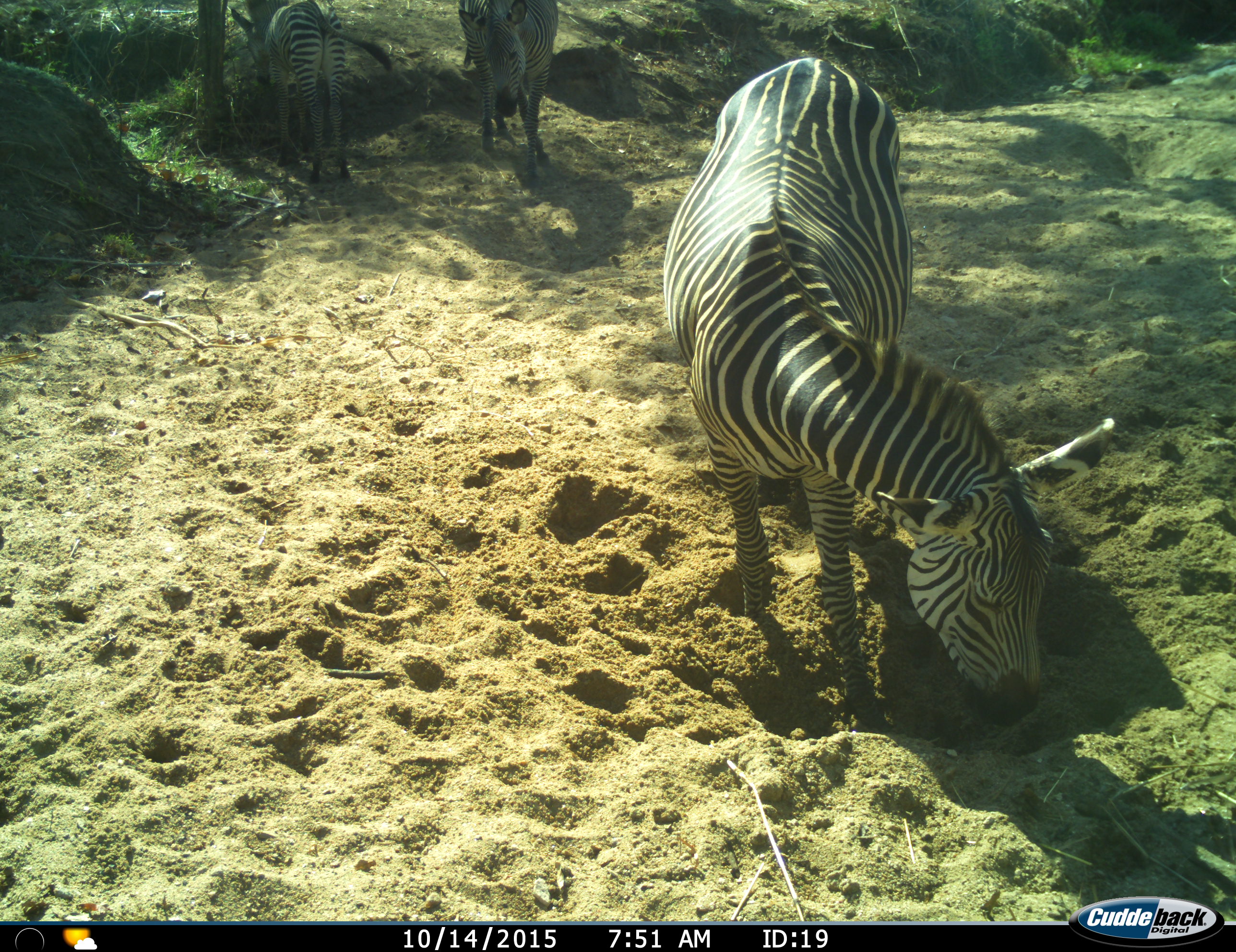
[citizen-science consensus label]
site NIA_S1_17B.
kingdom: Animalia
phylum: Chordata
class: Mammalia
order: Perissodactyla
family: Equidae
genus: Equus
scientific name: Equus quagga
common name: plains zebra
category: zebraplains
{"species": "zebraplains (plains zebra) (Equus quagga)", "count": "3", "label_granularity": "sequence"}